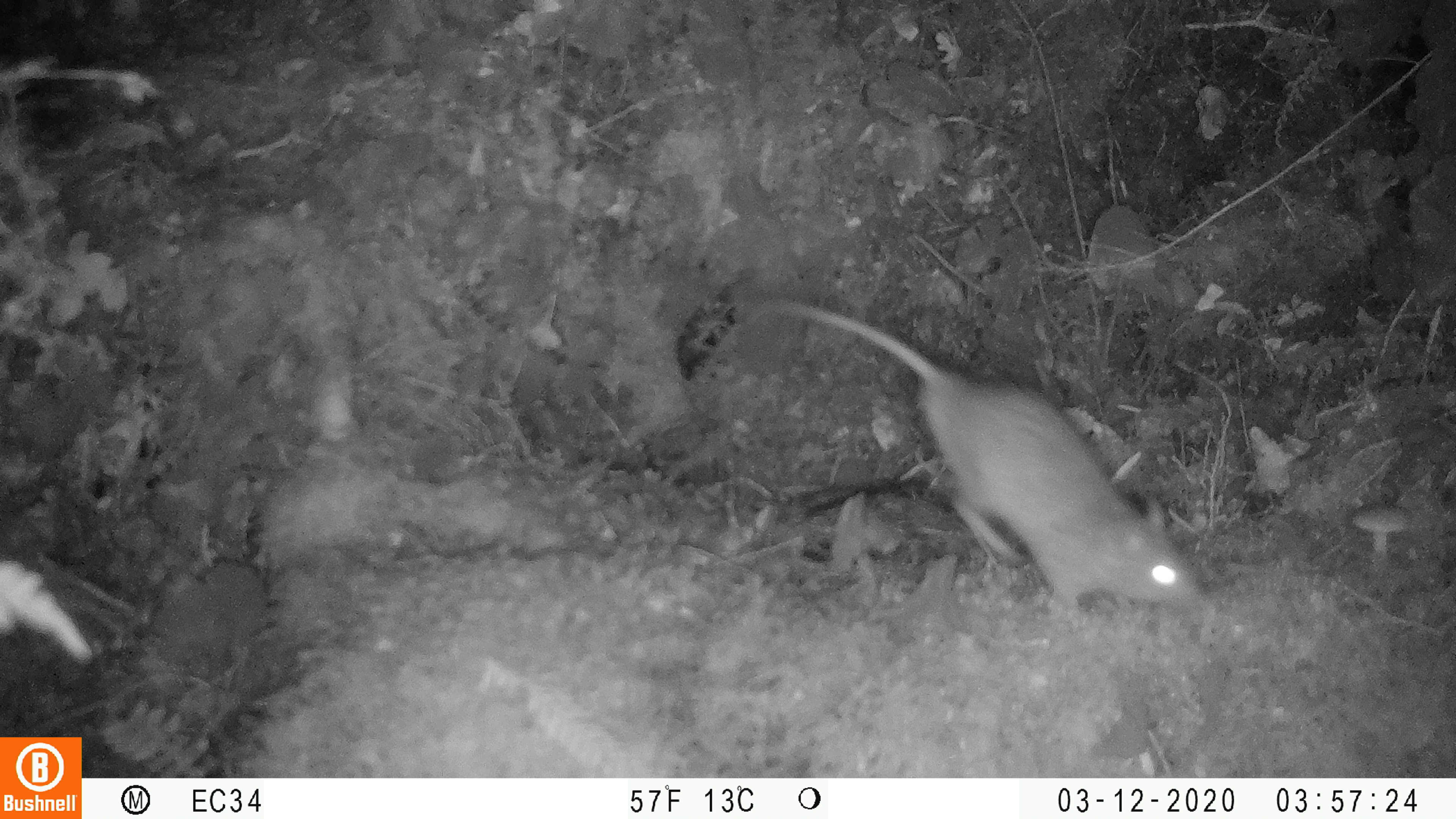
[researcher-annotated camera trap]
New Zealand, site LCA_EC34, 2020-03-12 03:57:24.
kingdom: Animalia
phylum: Chordata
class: Mammalia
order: Rodentia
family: Muridae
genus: Rattus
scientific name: Rattus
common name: rat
Rat (Rattus).